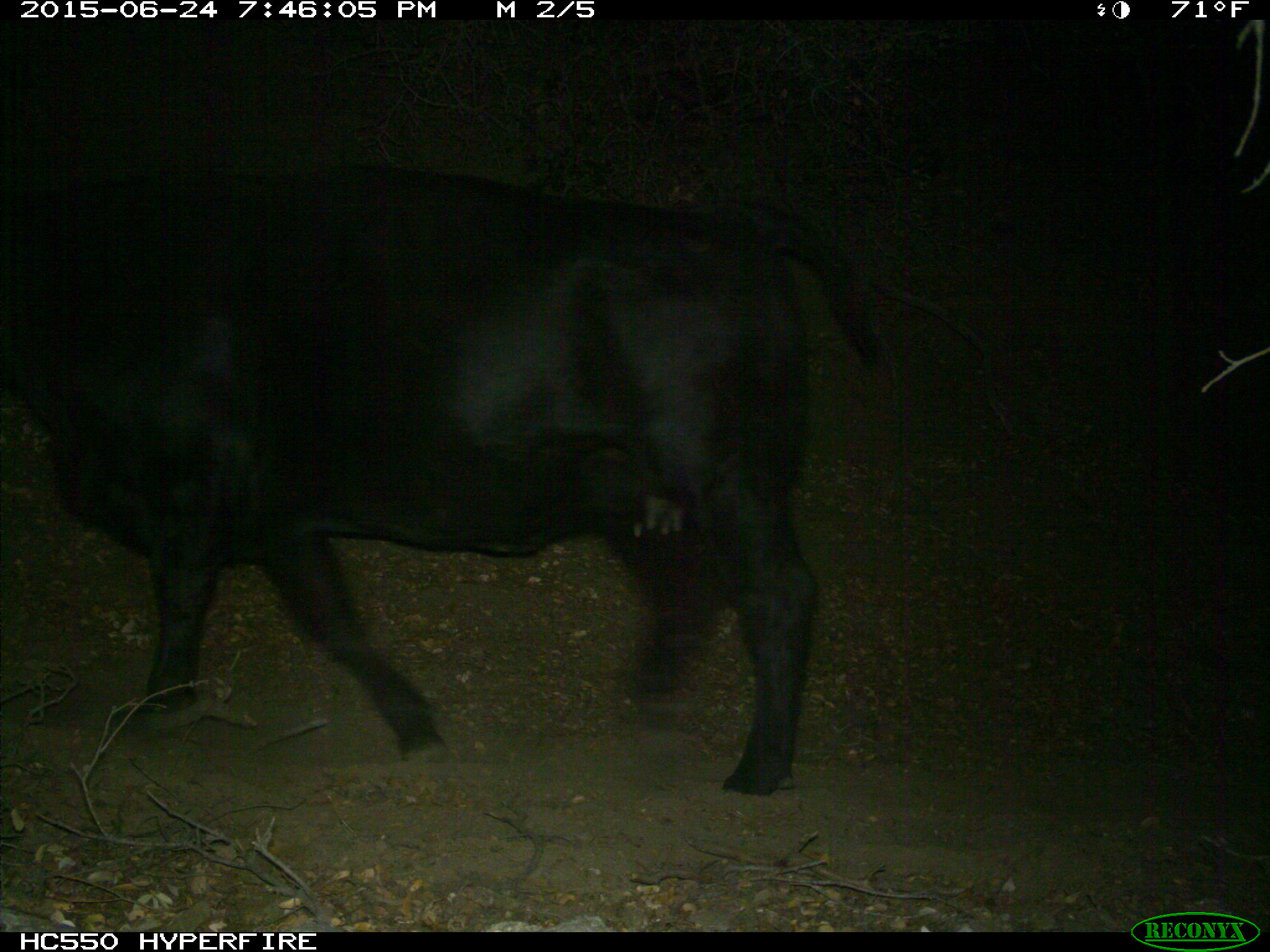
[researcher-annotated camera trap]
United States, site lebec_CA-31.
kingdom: Animalia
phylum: Chordata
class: Mammalia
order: Artiodactyla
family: Bovidae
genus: Bos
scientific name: Bos taurus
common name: domestic cow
Bos taurus (domestic cow).